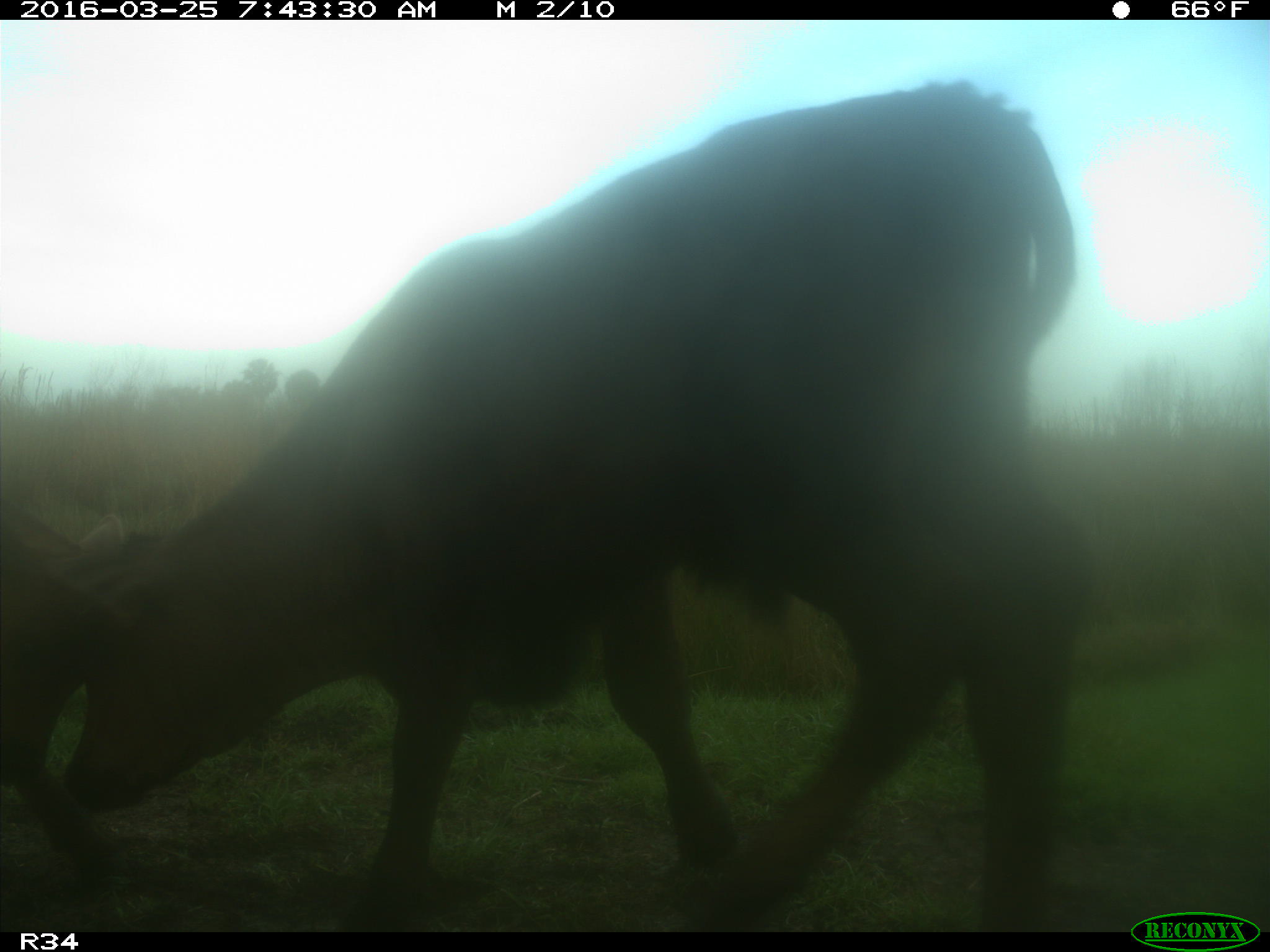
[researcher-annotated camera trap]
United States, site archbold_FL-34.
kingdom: Animalia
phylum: Chordata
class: Mammalia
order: Artiodactyla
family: Bovidae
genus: Bos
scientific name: Bos taurus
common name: domestic cow